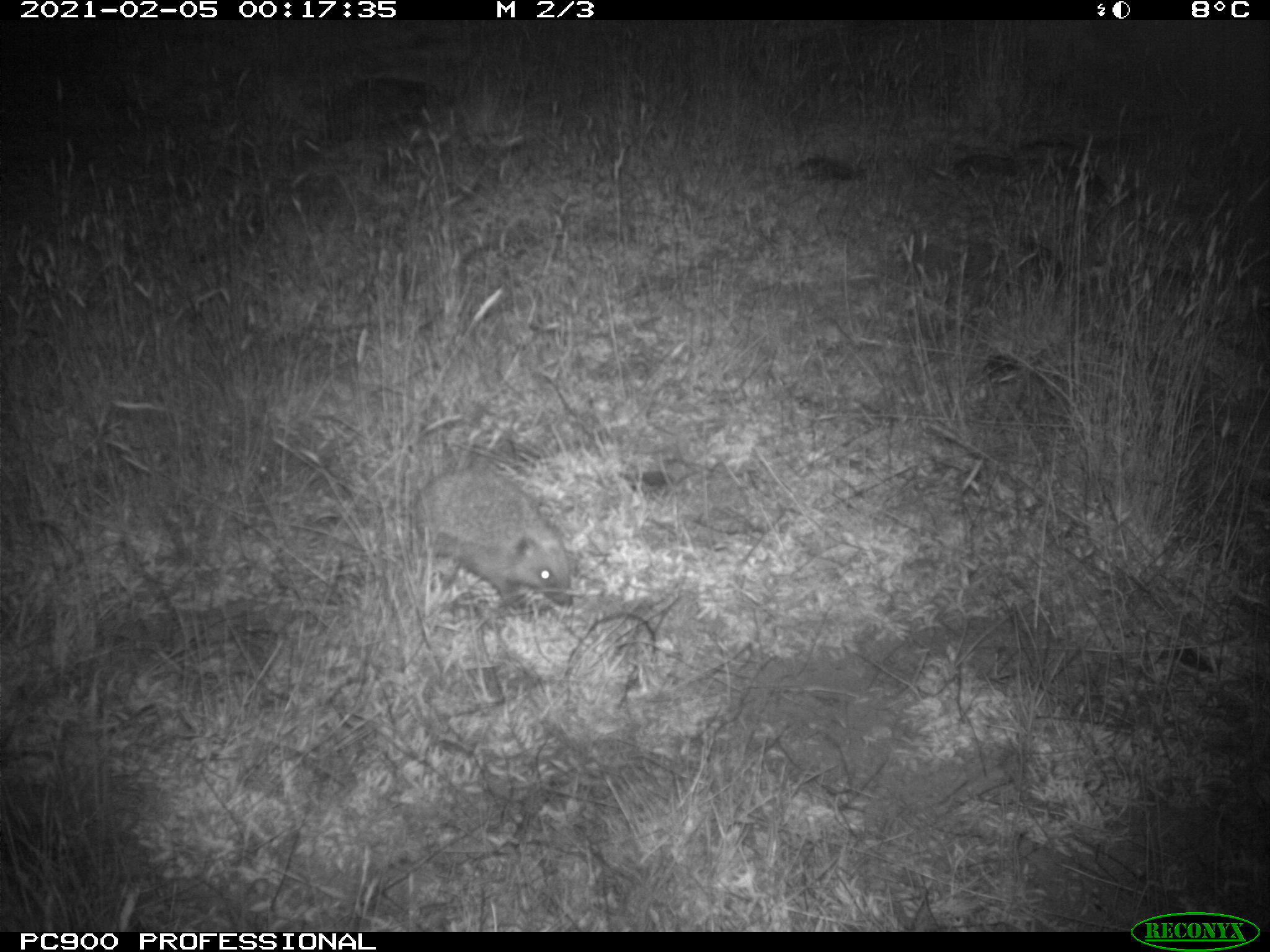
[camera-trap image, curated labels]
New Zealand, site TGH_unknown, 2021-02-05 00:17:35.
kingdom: Animalia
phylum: Chordata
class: Mammalia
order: Eulipotyphla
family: Erinaceidae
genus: Erinaceus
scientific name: Erinaceus europaeus europaeus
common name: european hedgehog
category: hedgehog